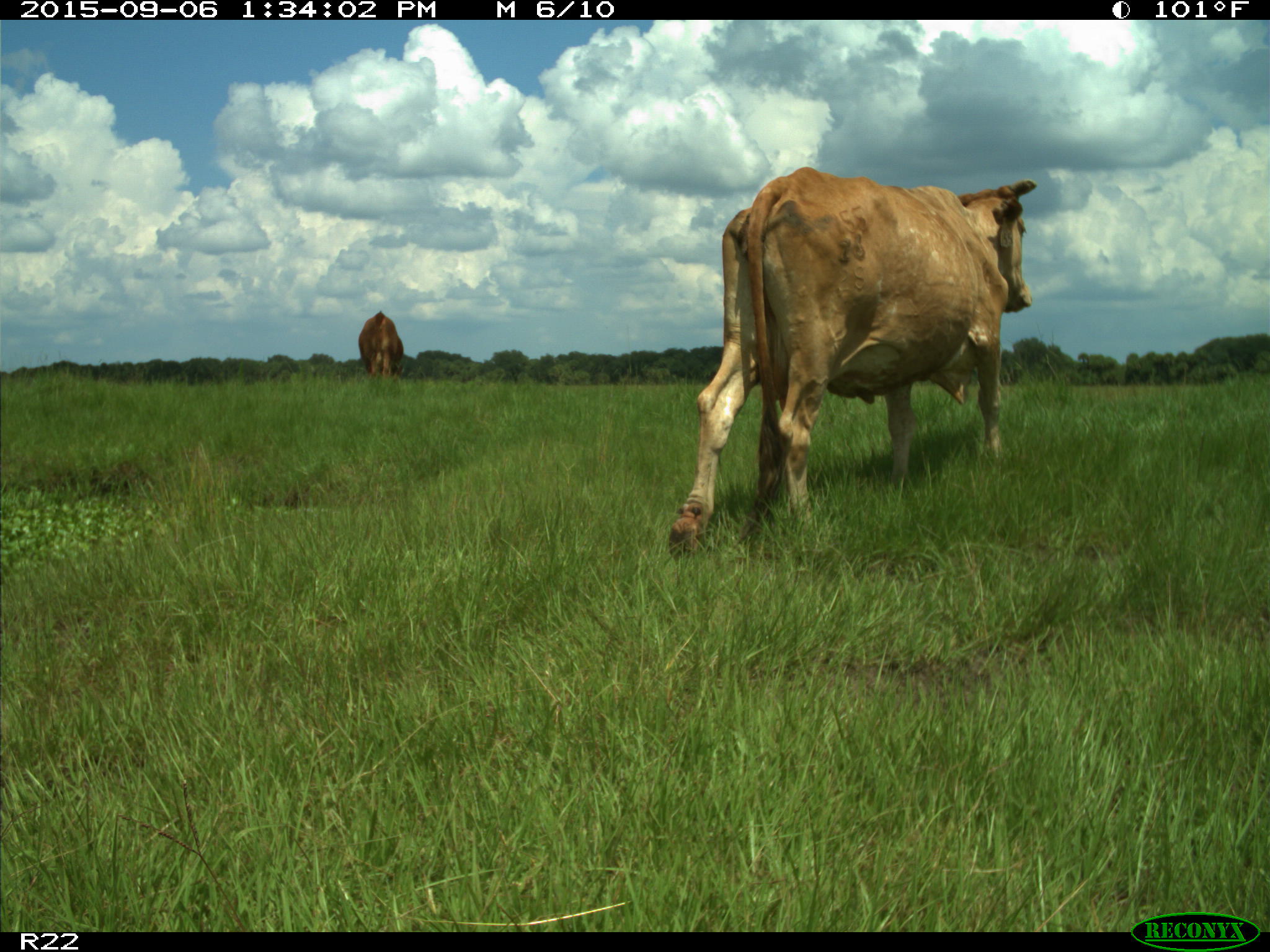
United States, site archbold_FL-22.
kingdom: Animalia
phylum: Chordata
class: Mammalia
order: Artiodactyla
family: Bovidae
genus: Bos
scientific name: Bos taurus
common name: domestic cow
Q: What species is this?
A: Bos taurus (domestic cow).